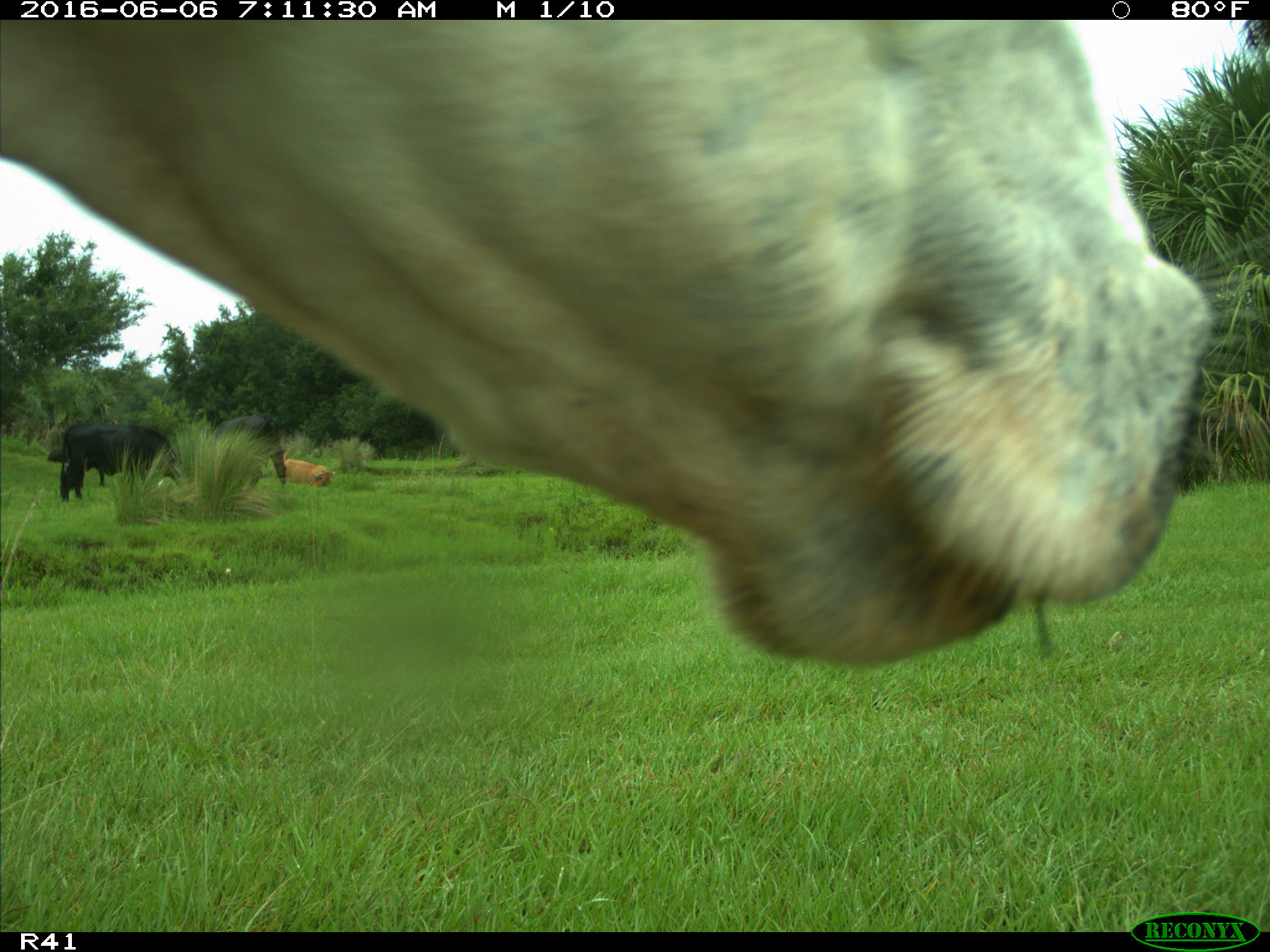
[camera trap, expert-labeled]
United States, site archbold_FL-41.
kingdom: Animalia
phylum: Chordata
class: Mammalia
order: Artiodactyla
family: Bovidae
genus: Bos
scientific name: Bos taurus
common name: domestic cow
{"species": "Bos taurus (domestic cow)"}